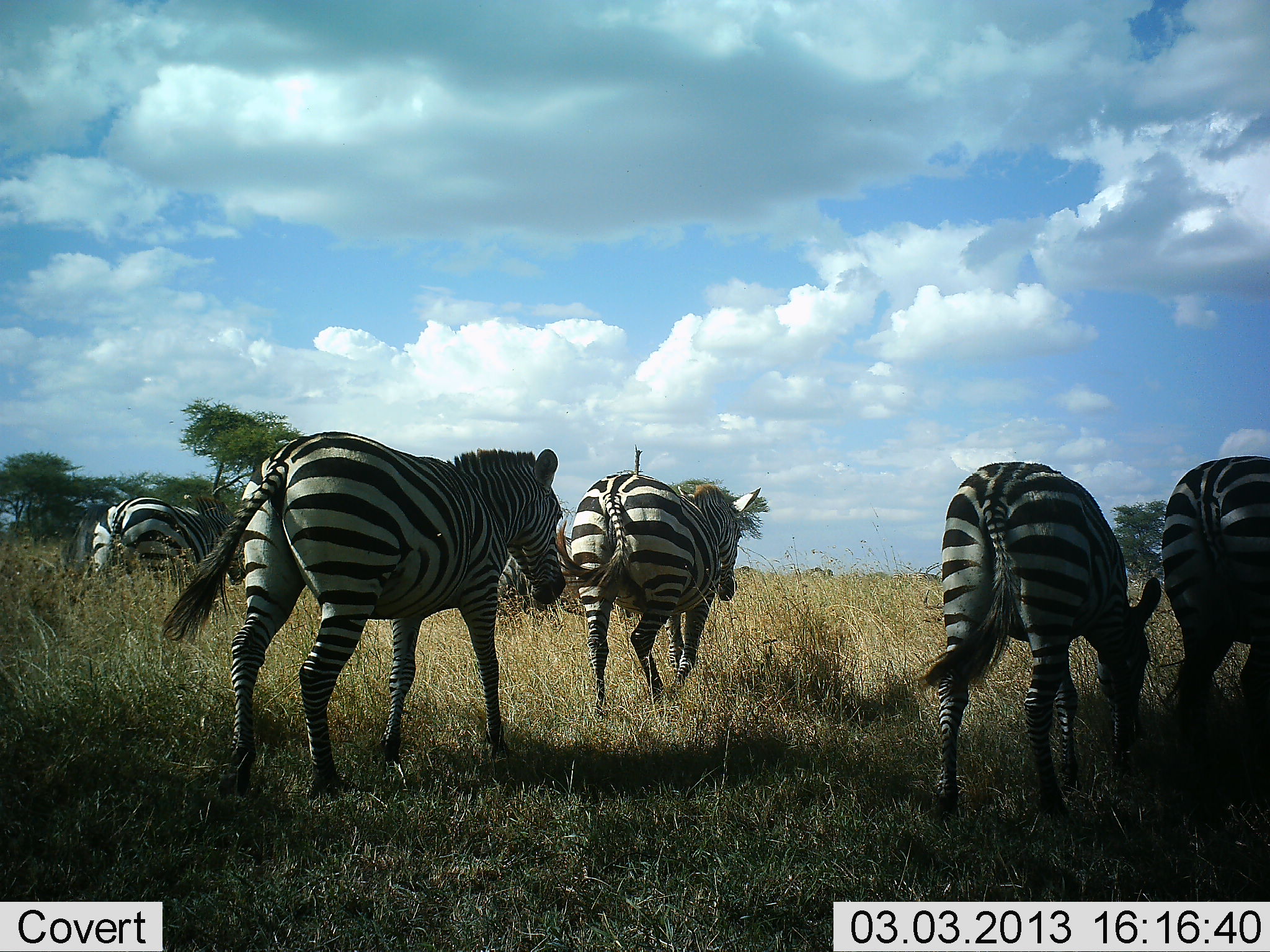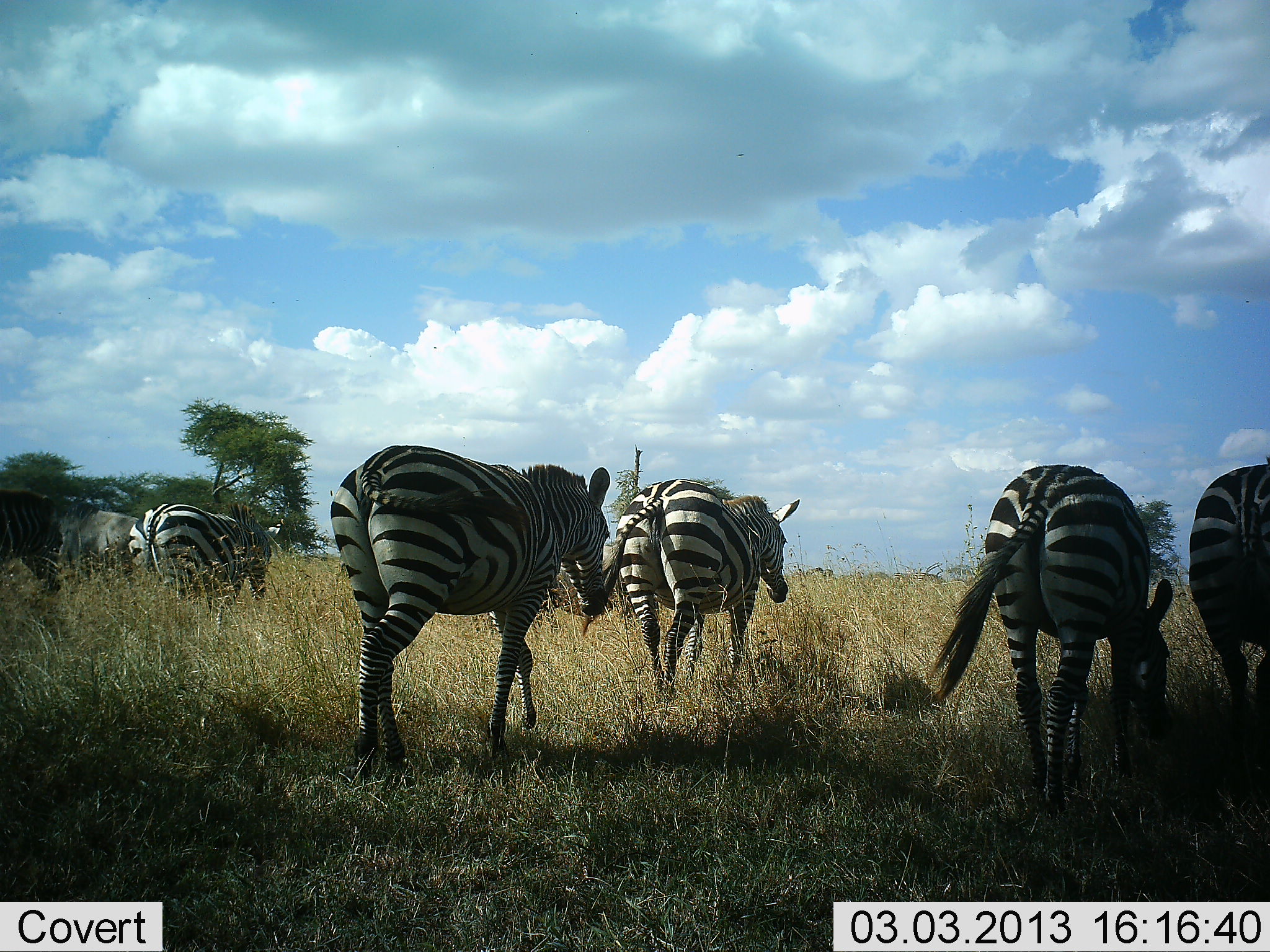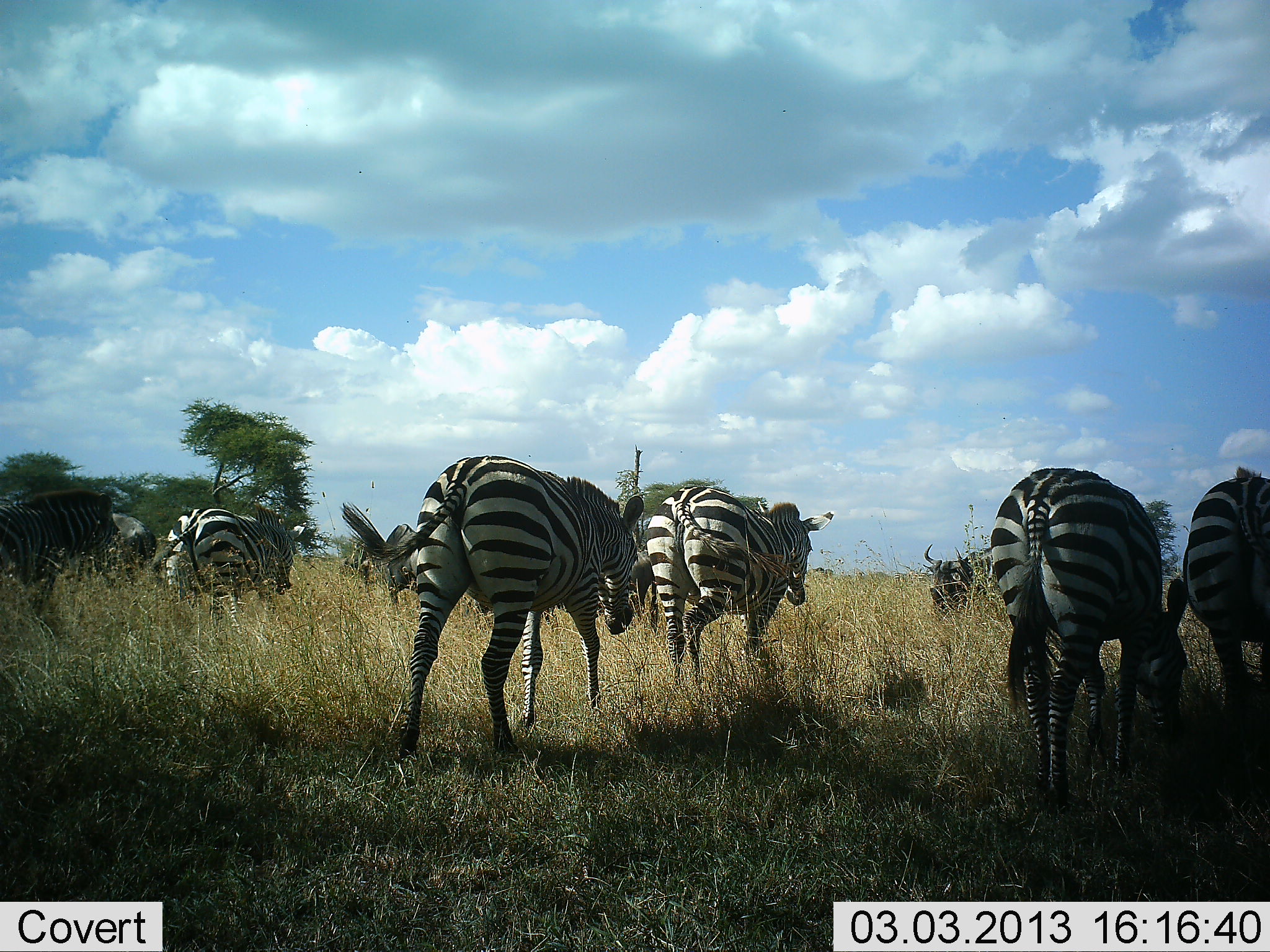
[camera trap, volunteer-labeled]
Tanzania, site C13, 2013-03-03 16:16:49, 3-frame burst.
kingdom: Animalia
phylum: Chordata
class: Mammalia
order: Perissodactyla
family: Equidae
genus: Equus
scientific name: Equus quagga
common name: plains zebra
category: zebra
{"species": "zebra (plains zebra) (Equus quagga)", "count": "6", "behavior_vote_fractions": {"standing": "4%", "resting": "0%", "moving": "96%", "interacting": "4%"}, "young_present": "0%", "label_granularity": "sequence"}